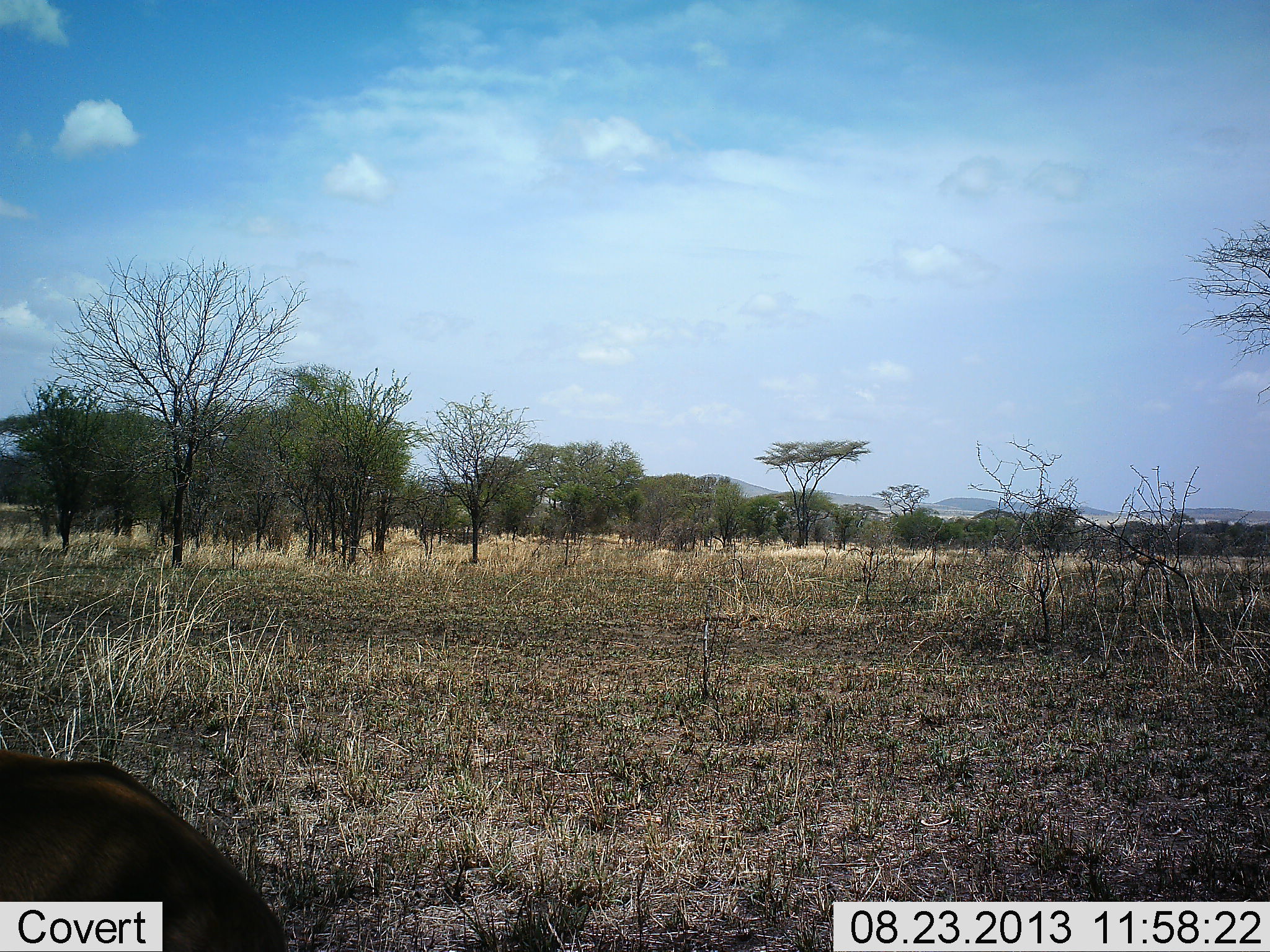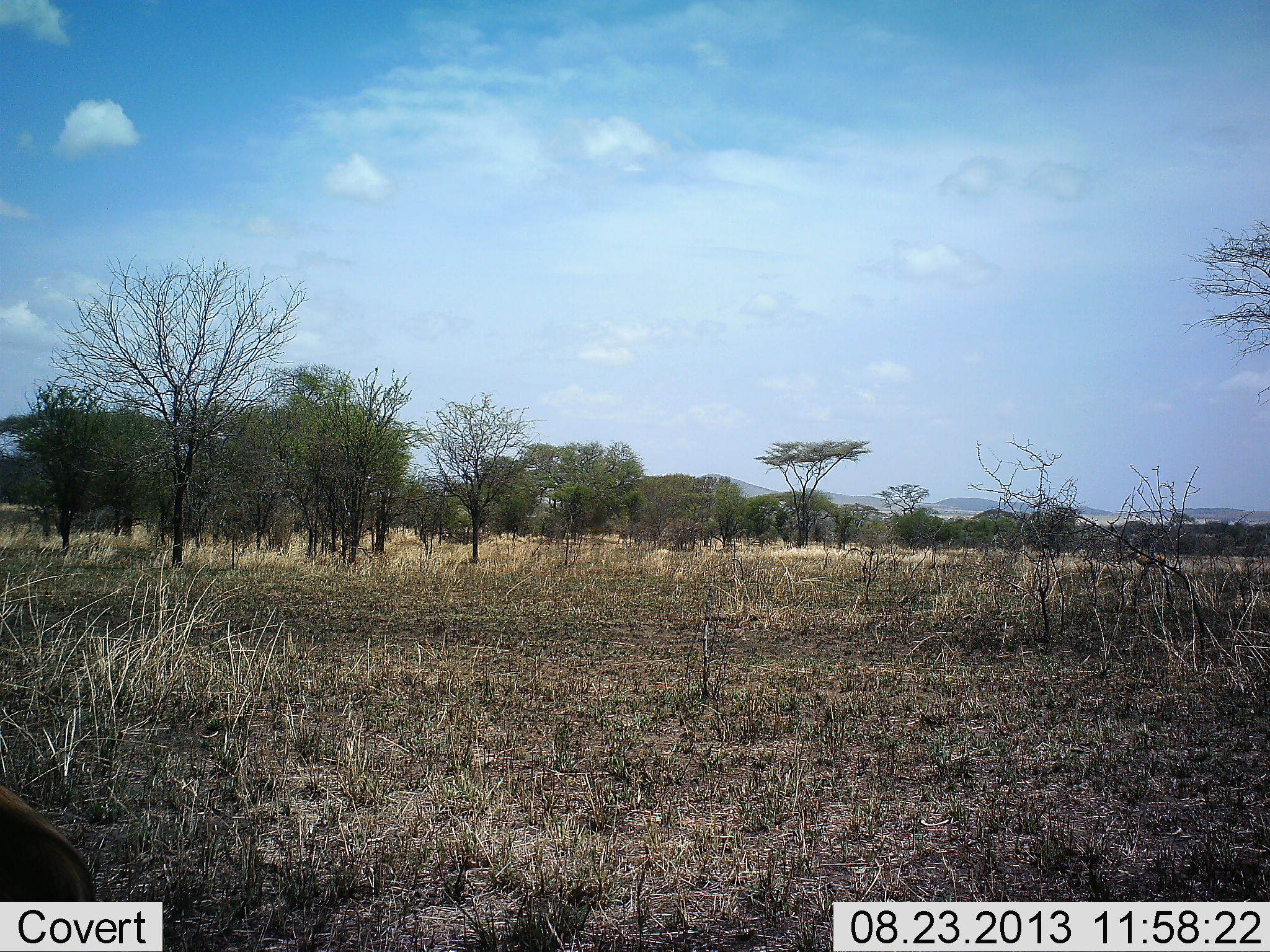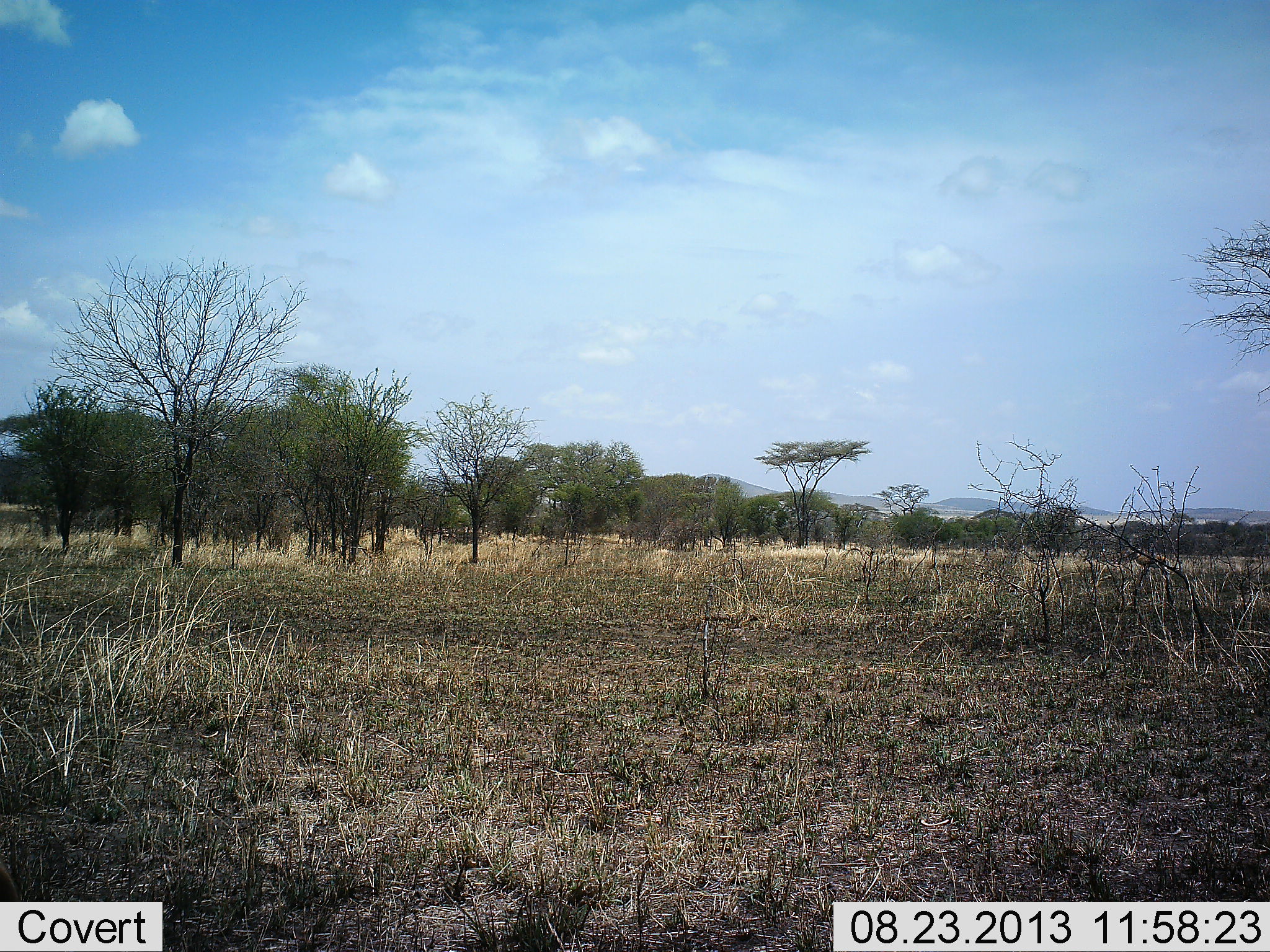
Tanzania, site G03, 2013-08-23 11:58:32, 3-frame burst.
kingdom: Animalia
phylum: Chordata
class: Mammalia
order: Artiodactyla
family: Bovidae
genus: Eudorcas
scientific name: Eudorcas thomsonii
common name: thomson's gazelle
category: gazellethomsons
Gazellethomsons (thomson's gazelle) (Eudorcas thomsonii), count 1. Behavior (volunteer vote fractions): standing 0%, resting 0%, moving 67%, interacting 0%. Young present (vote fraction): 0%. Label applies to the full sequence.